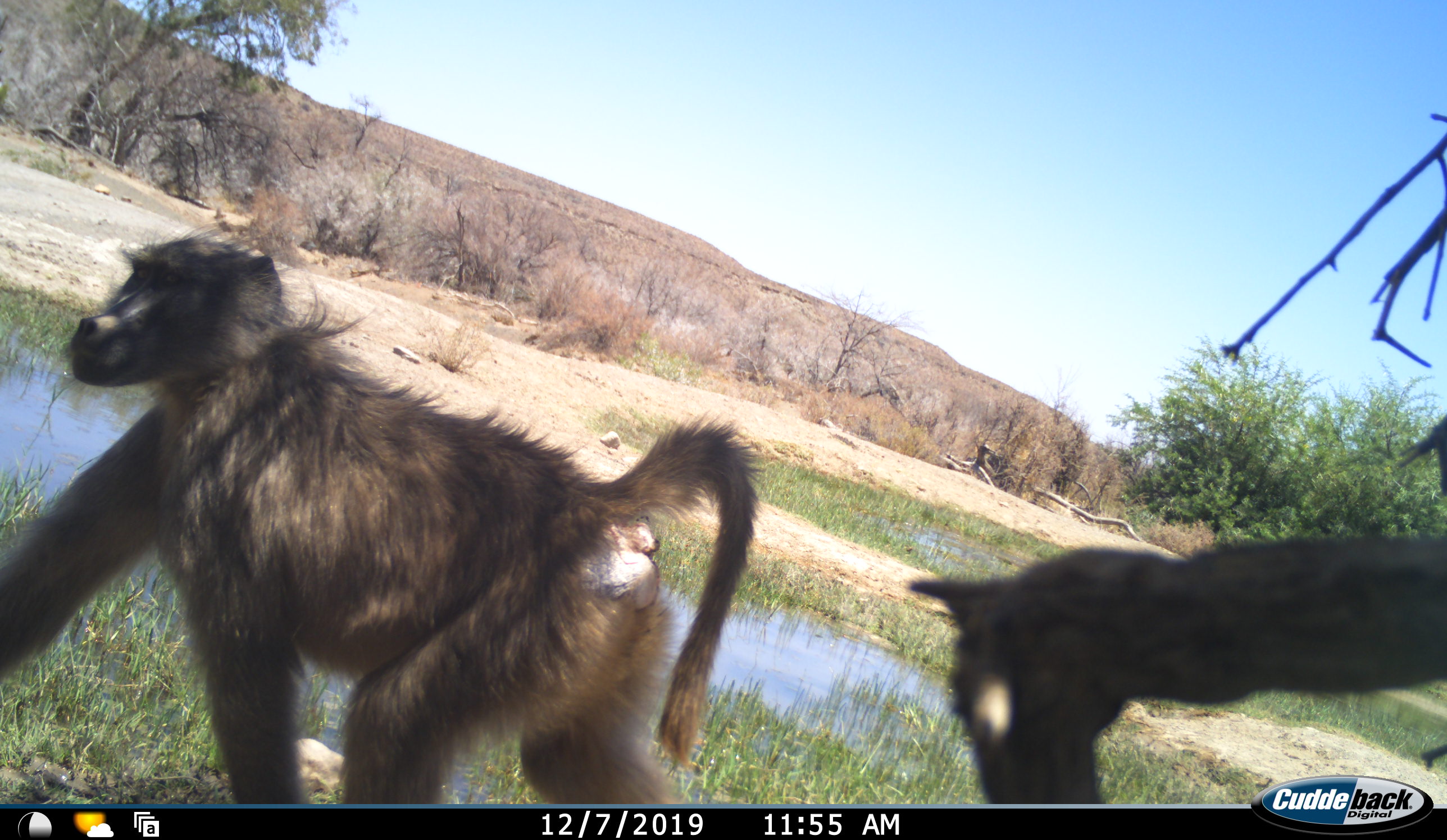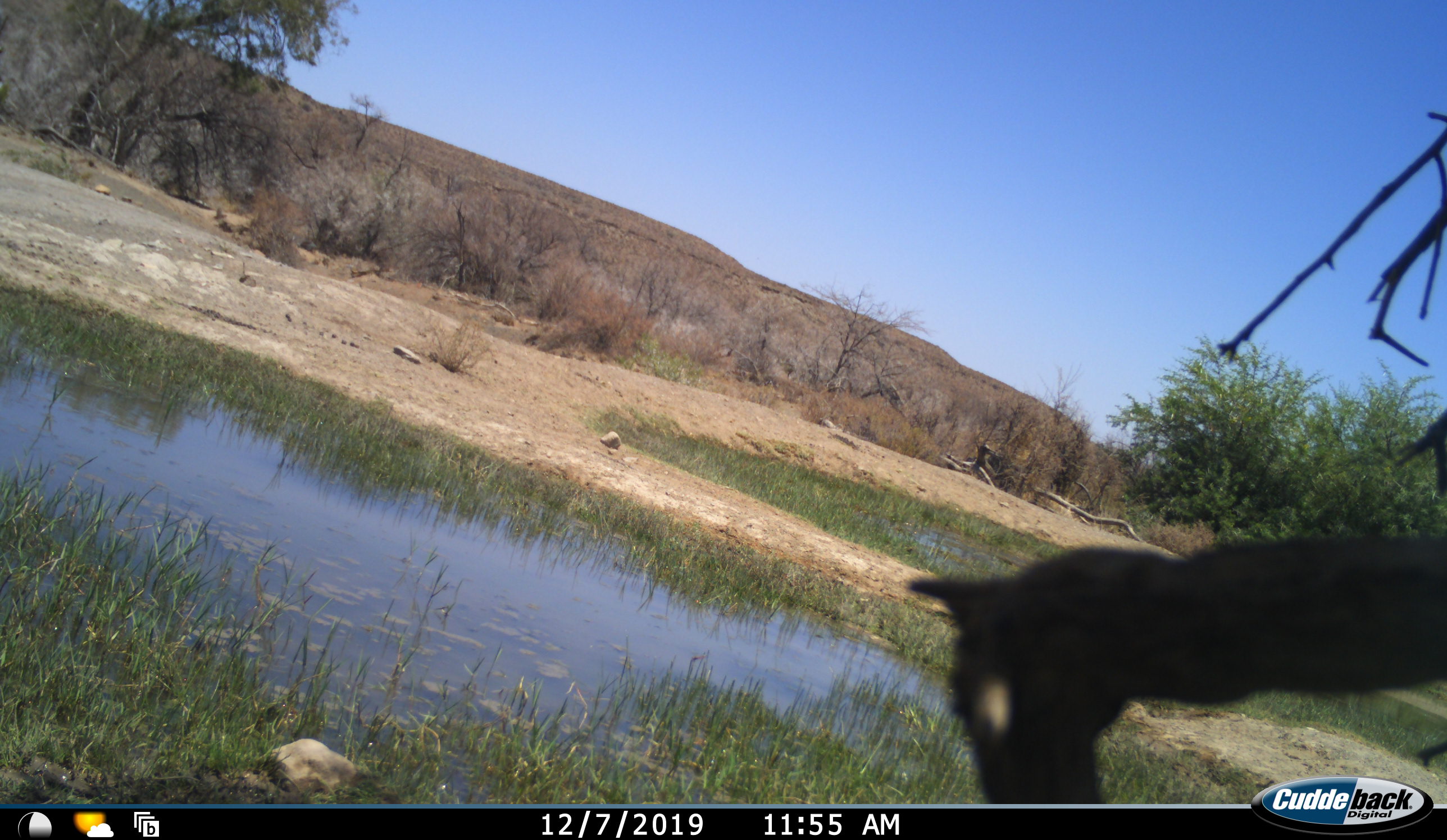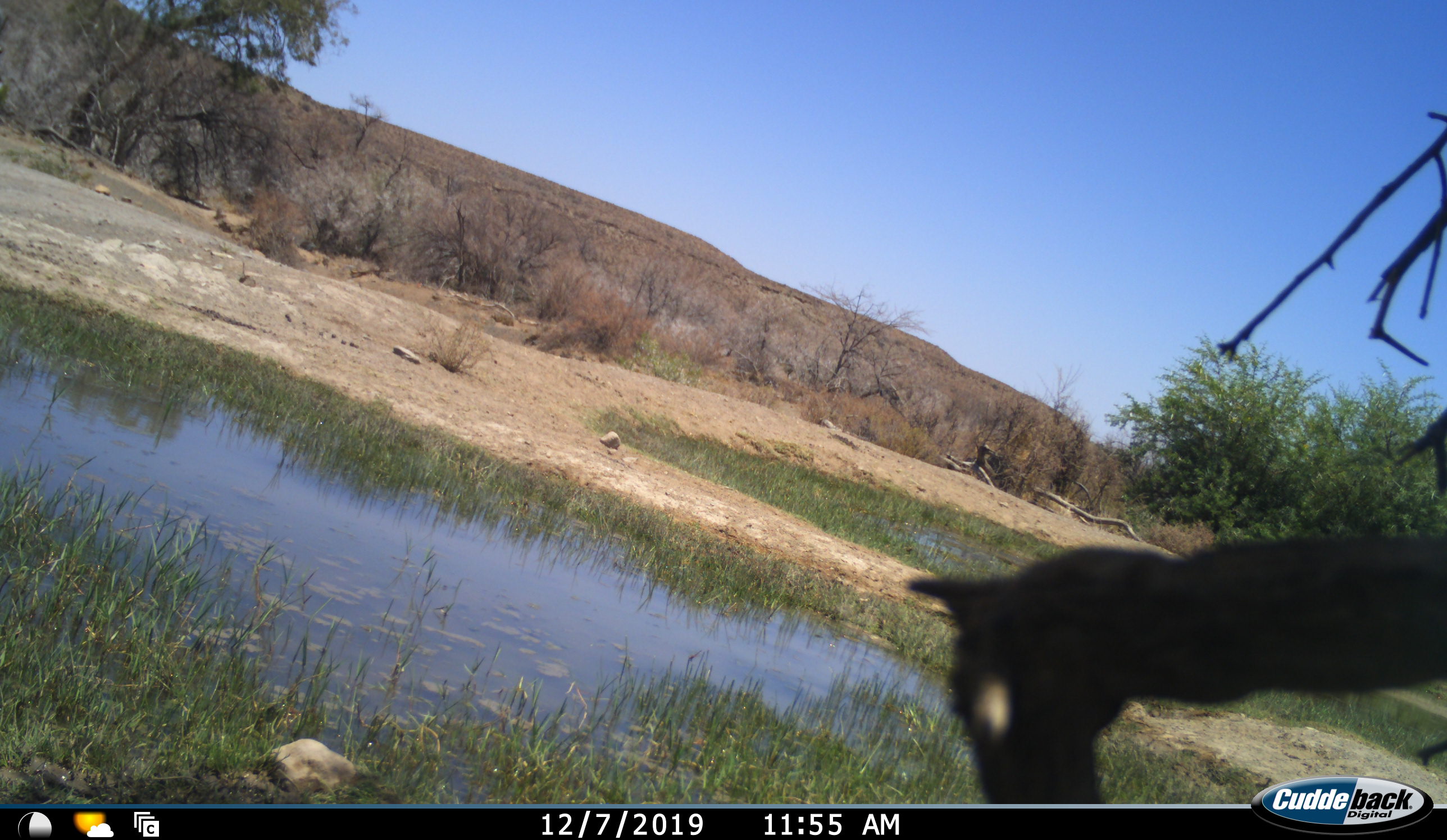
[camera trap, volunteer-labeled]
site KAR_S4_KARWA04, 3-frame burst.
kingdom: Animalia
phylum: Chordata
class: Mammalia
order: Primates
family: Cercopithecidae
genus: Papio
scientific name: Papio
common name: baboon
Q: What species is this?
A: Baboon (Papio).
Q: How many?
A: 1.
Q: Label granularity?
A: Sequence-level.